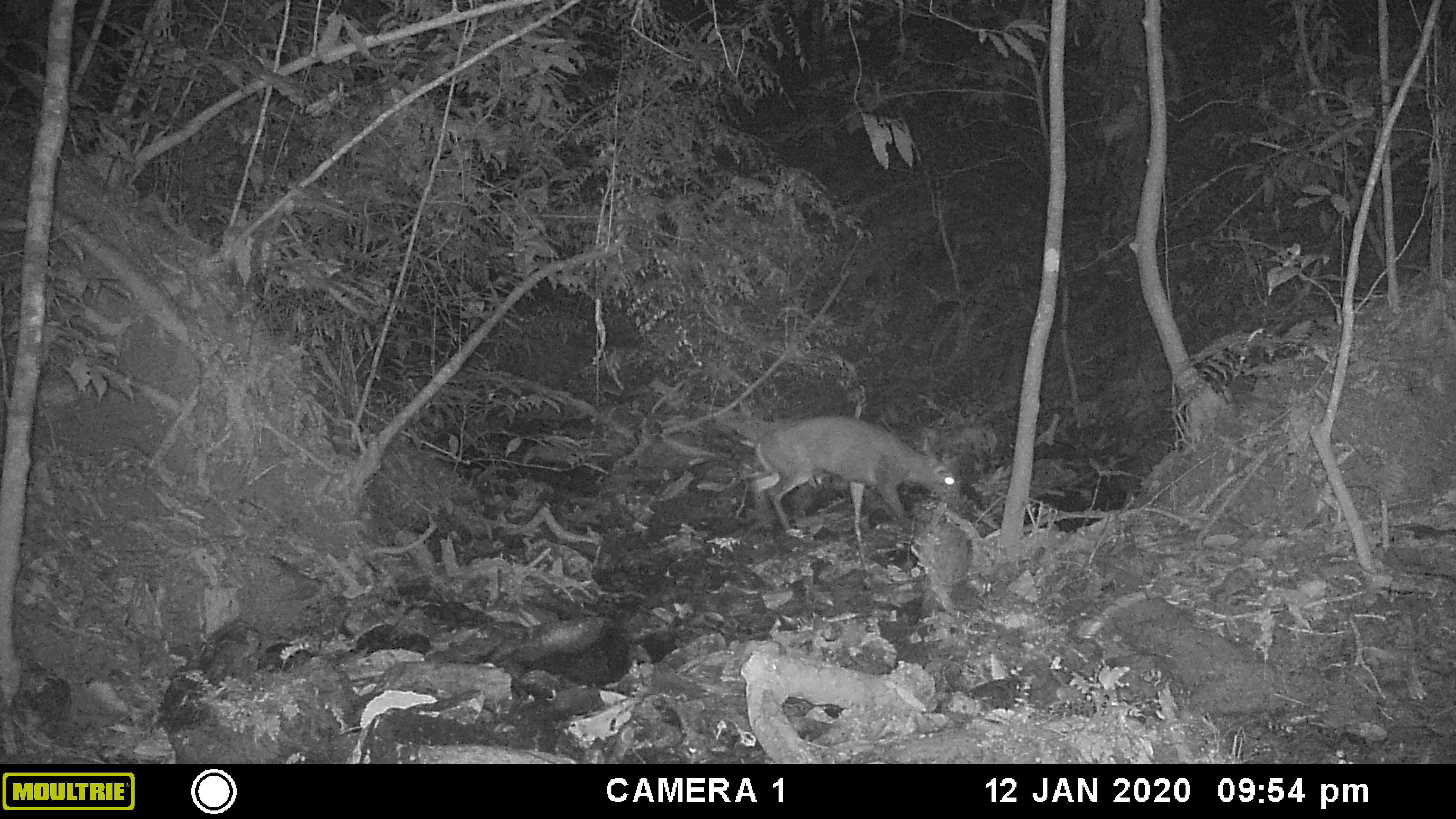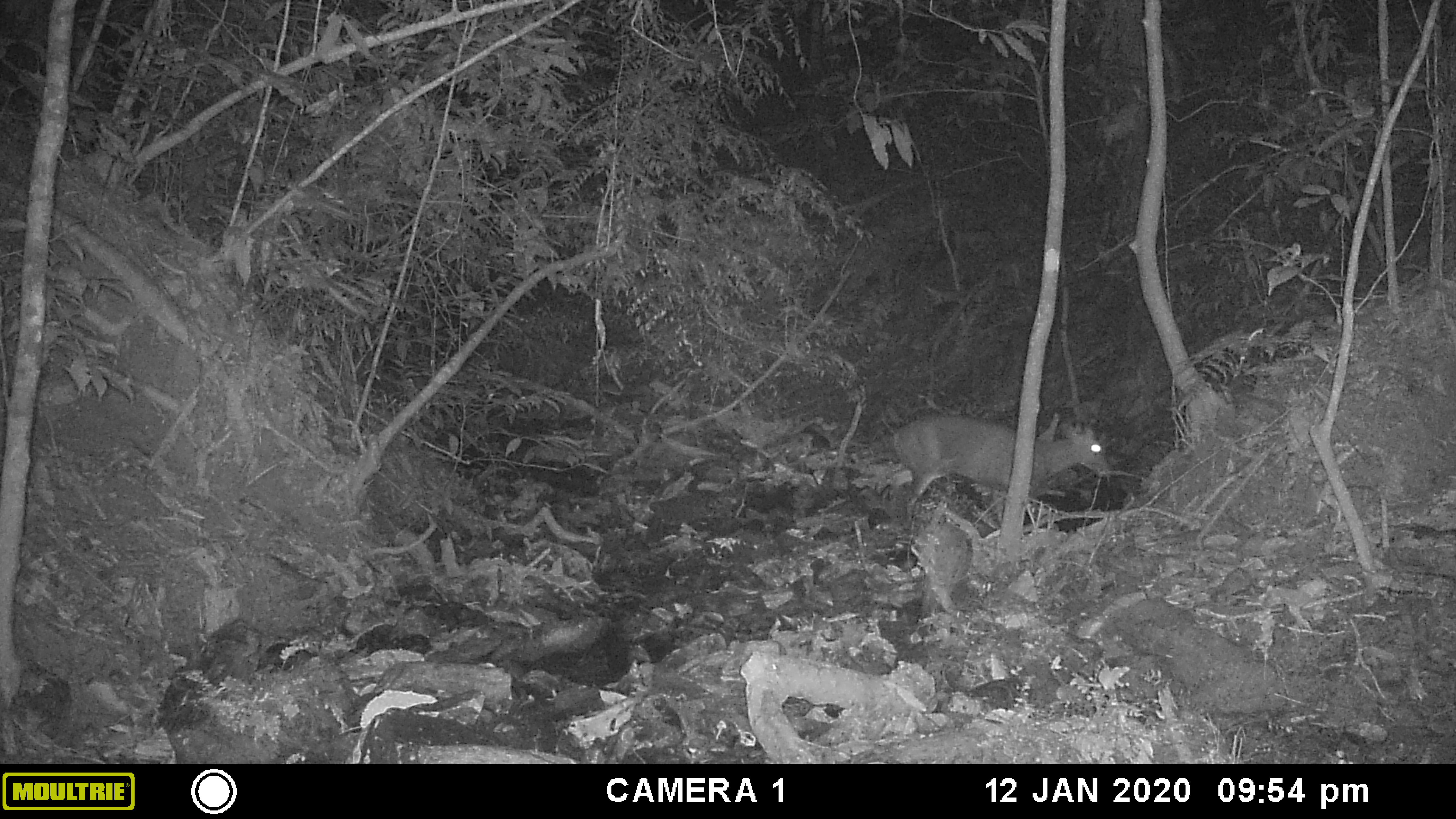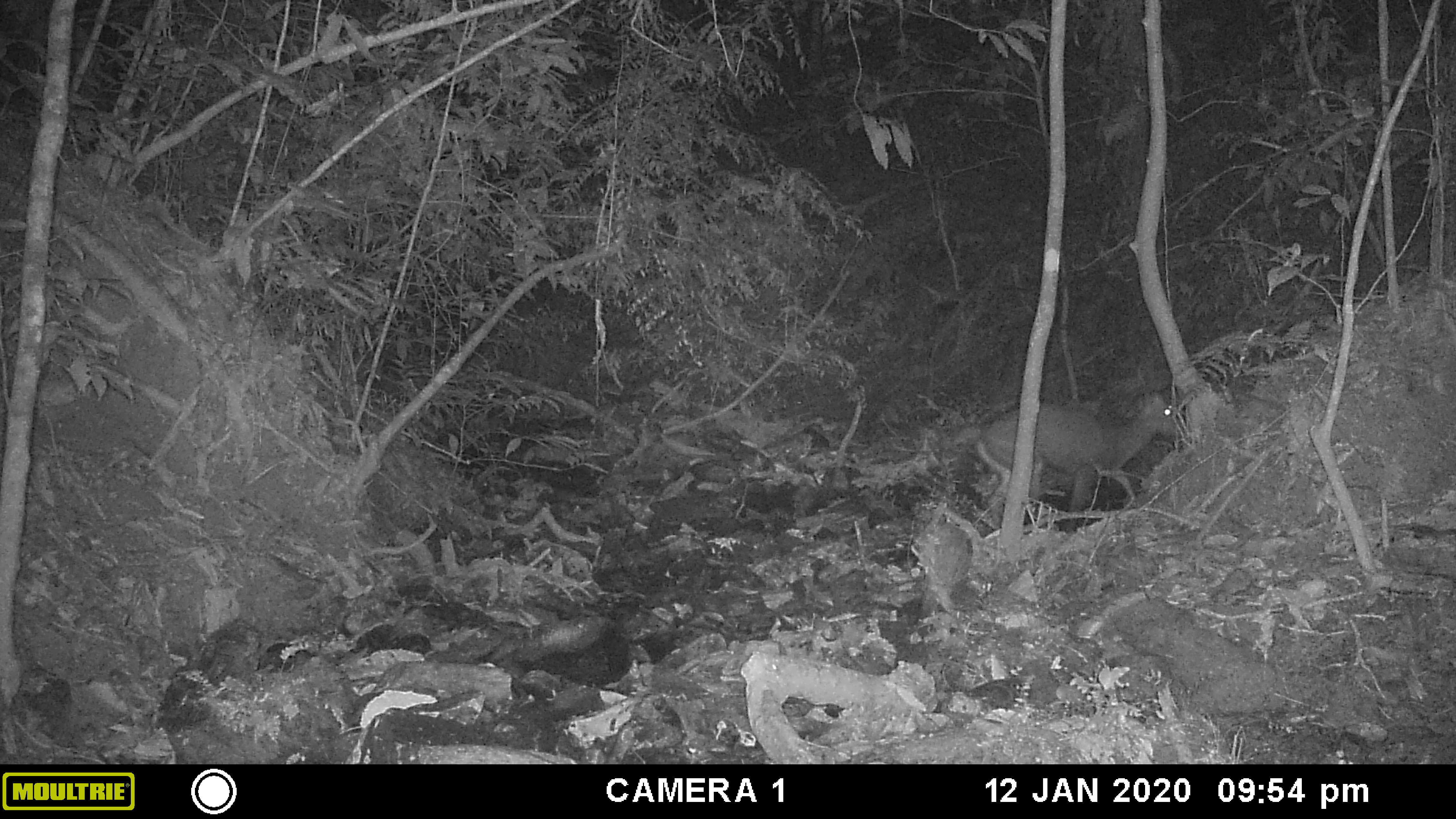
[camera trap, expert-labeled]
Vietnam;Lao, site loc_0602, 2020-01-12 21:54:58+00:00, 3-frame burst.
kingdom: Animalia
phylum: Chordata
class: Mammalia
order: Artiodactyla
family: Cervidae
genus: Muntiacus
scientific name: Muntiacus rooseveltorum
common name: roosevelt's muntjac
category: roosevelts muntjac group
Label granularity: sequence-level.